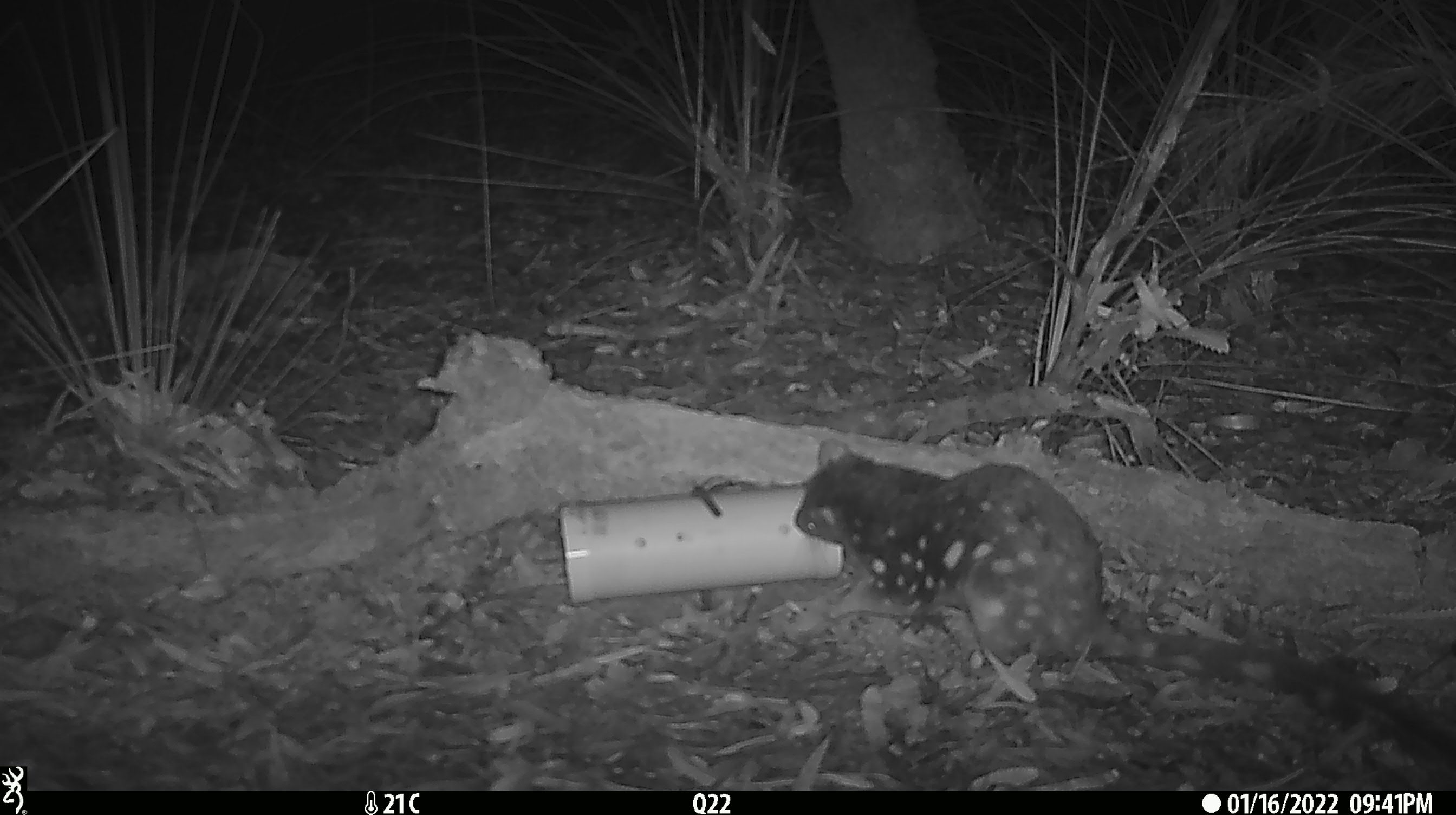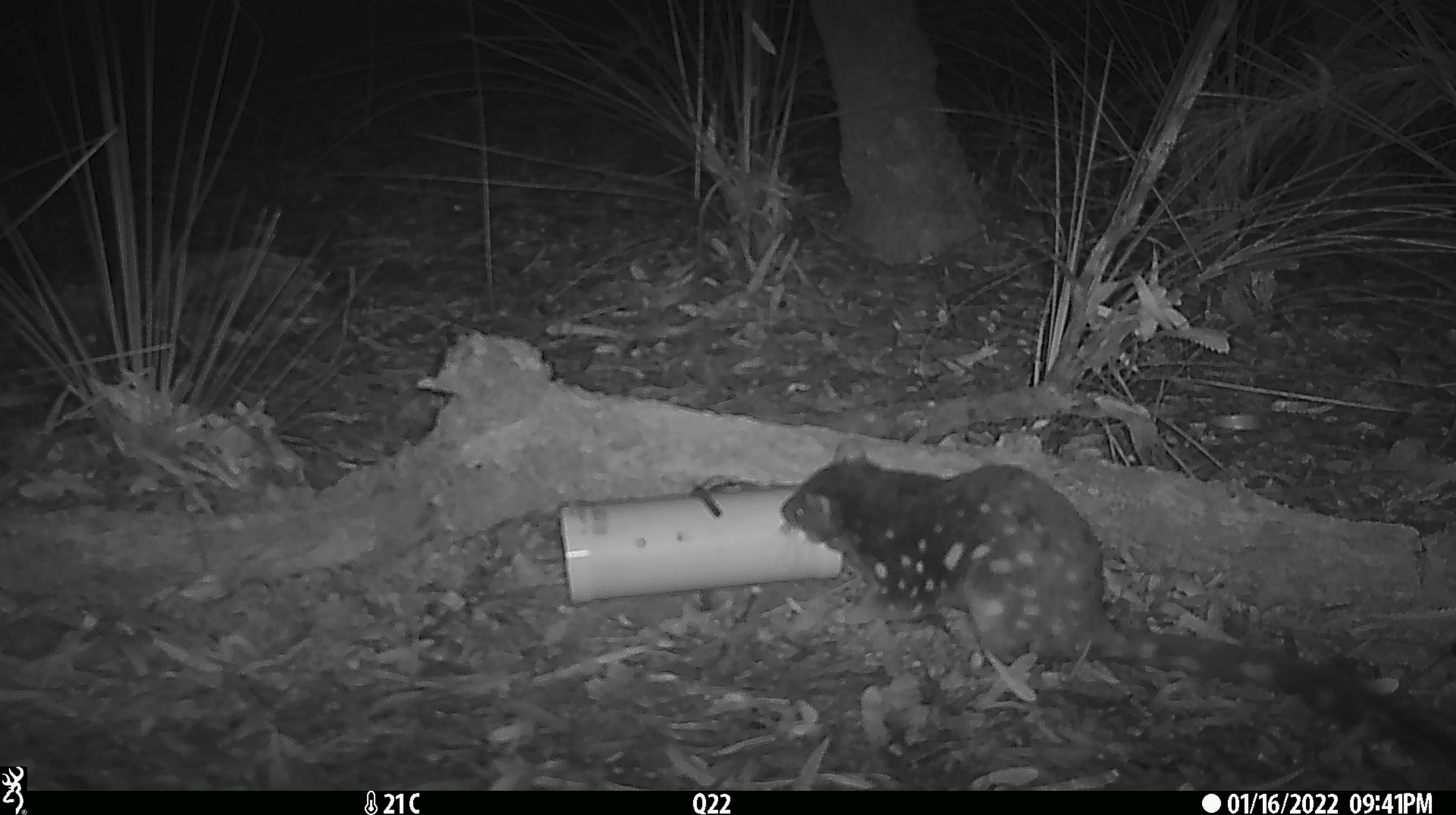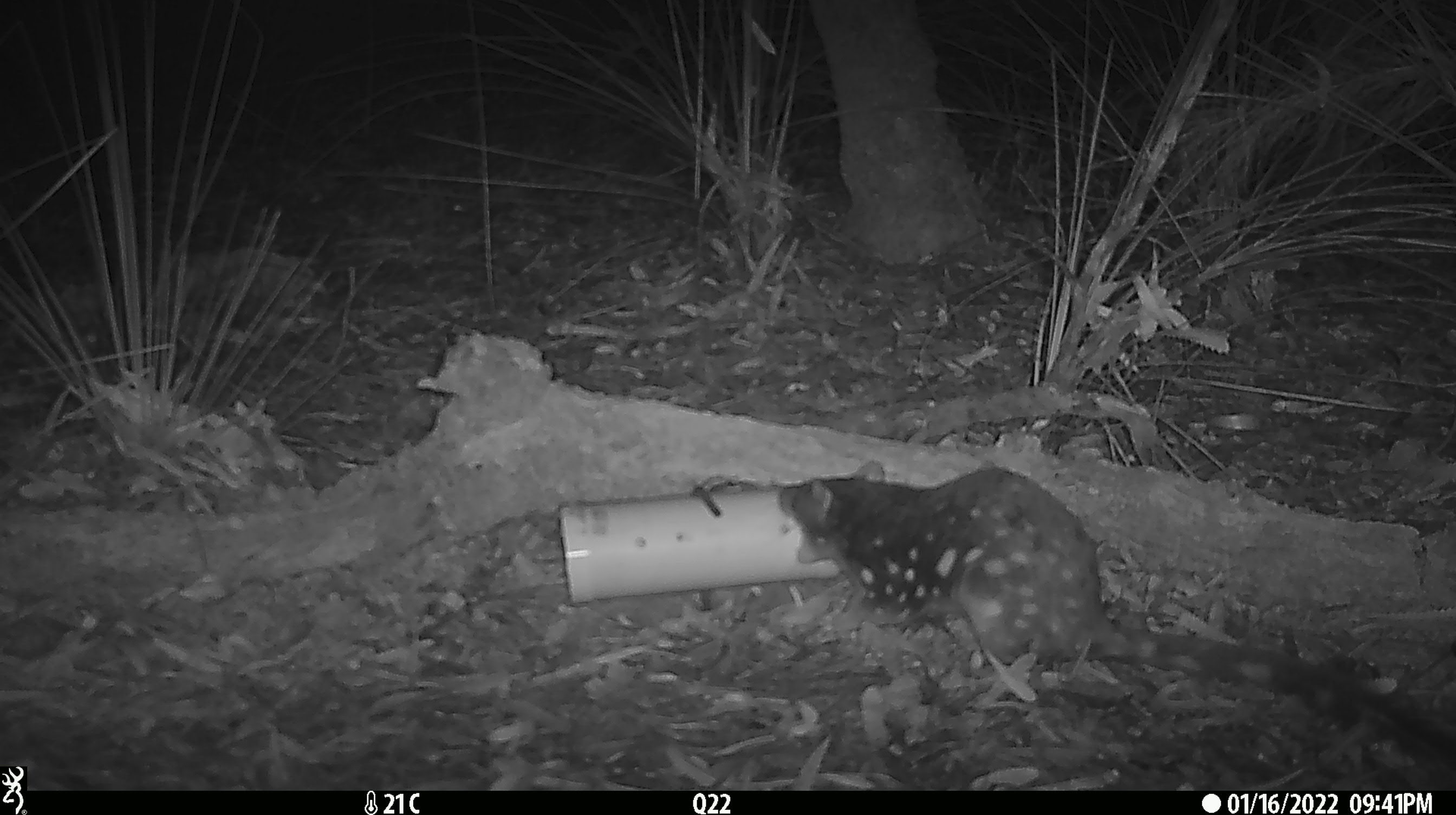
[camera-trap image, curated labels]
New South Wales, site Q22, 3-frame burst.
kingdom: Animalia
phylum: Chordata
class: Mammalia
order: Dasyuromorphia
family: Dasyuridae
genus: Dasyurus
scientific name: Dasyurus maculatus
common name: spotted-tailed quoll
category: quoll